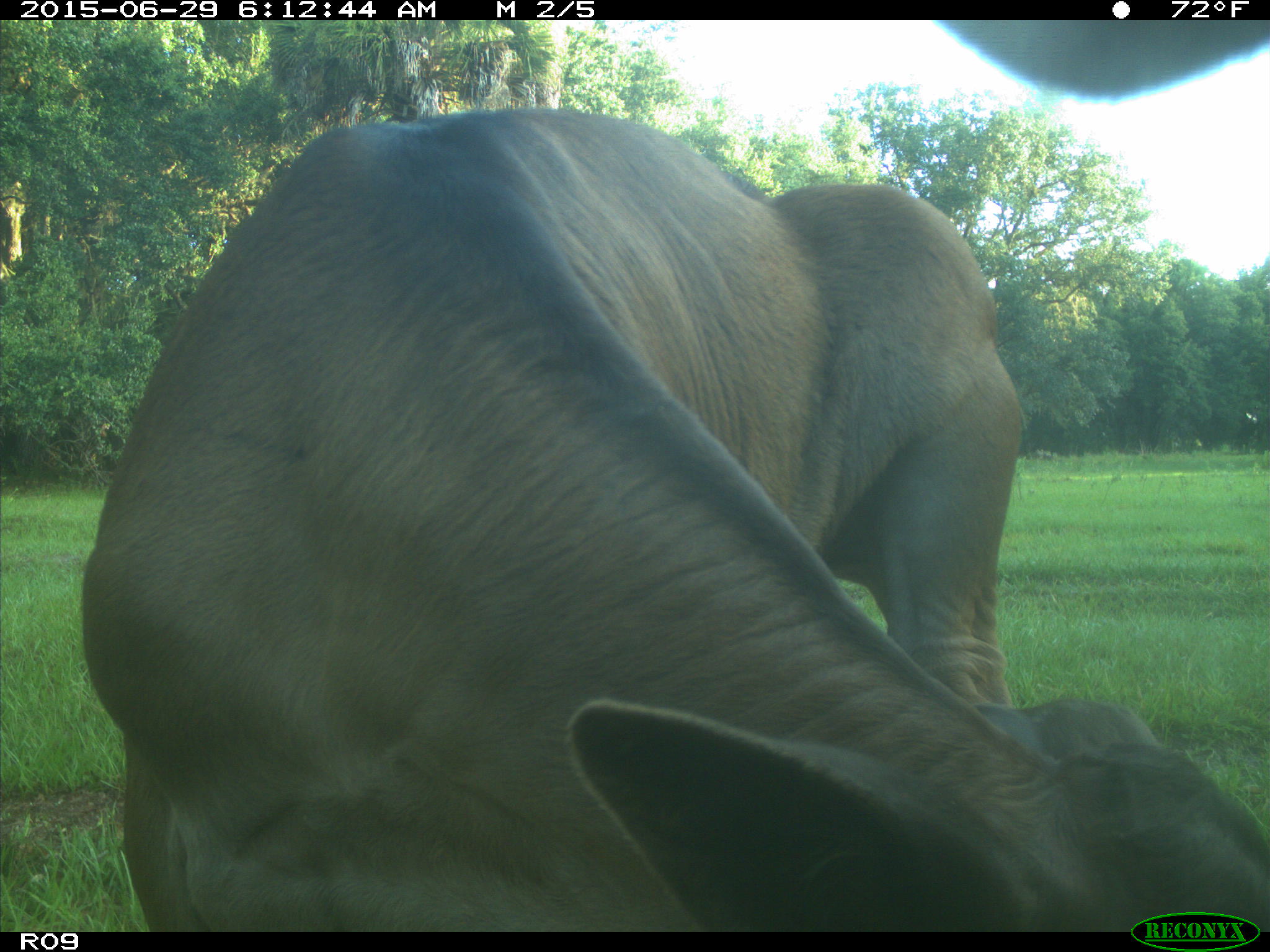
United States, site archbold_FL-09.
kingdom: Animalia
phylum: Chordata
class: Mammalia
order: Artiodactyla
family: Bovidae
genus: Bos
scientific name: Bos taurus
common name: domestic cow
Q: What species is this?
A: Bos taurus (domestic cow).